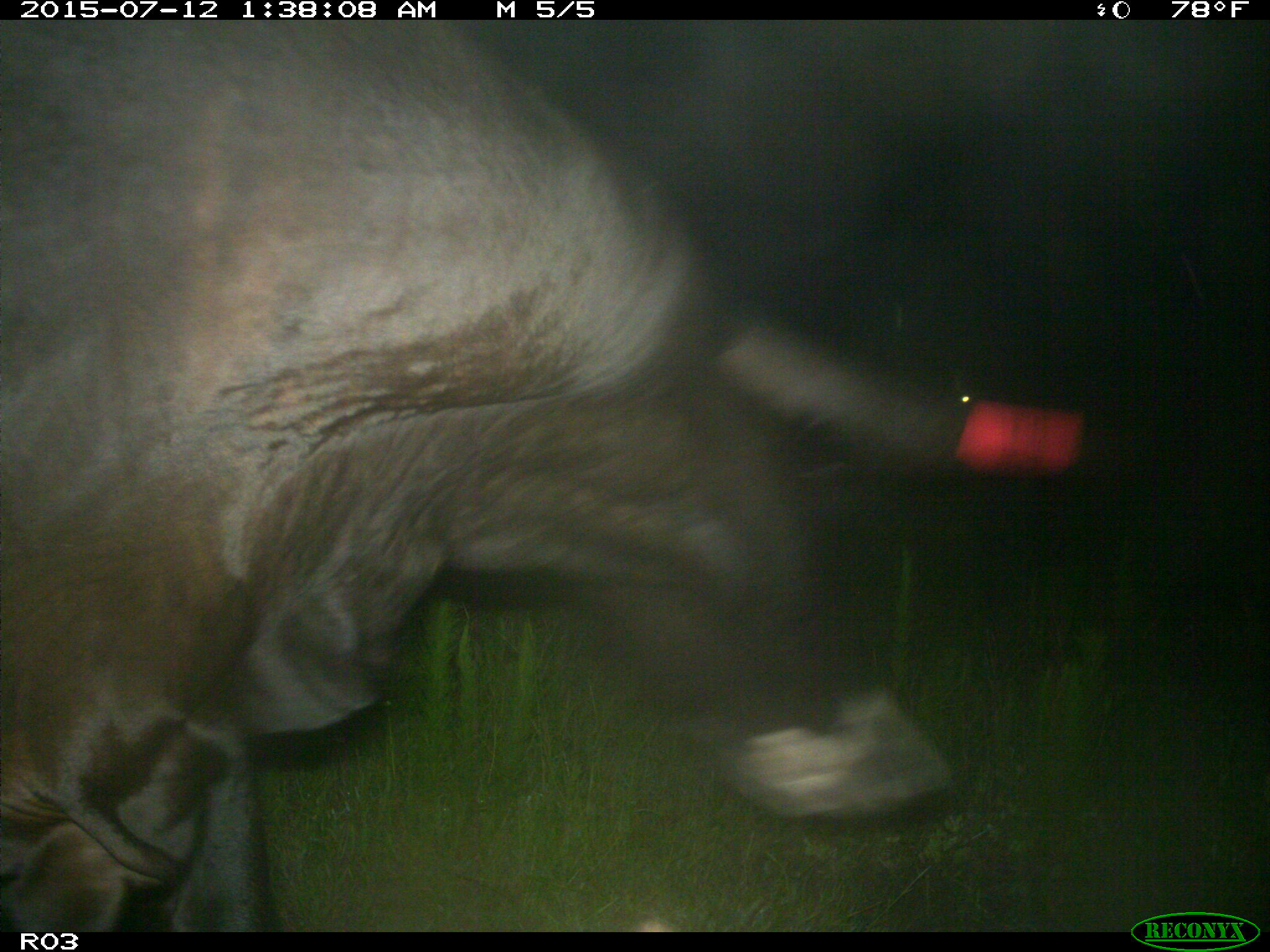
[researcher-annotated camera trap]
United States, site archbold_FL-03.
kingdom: Animalia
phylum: Chordata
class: Mammalia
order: Artiodactyla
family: Bovidae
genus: Bos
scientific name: Bos taurus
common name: domestic cow